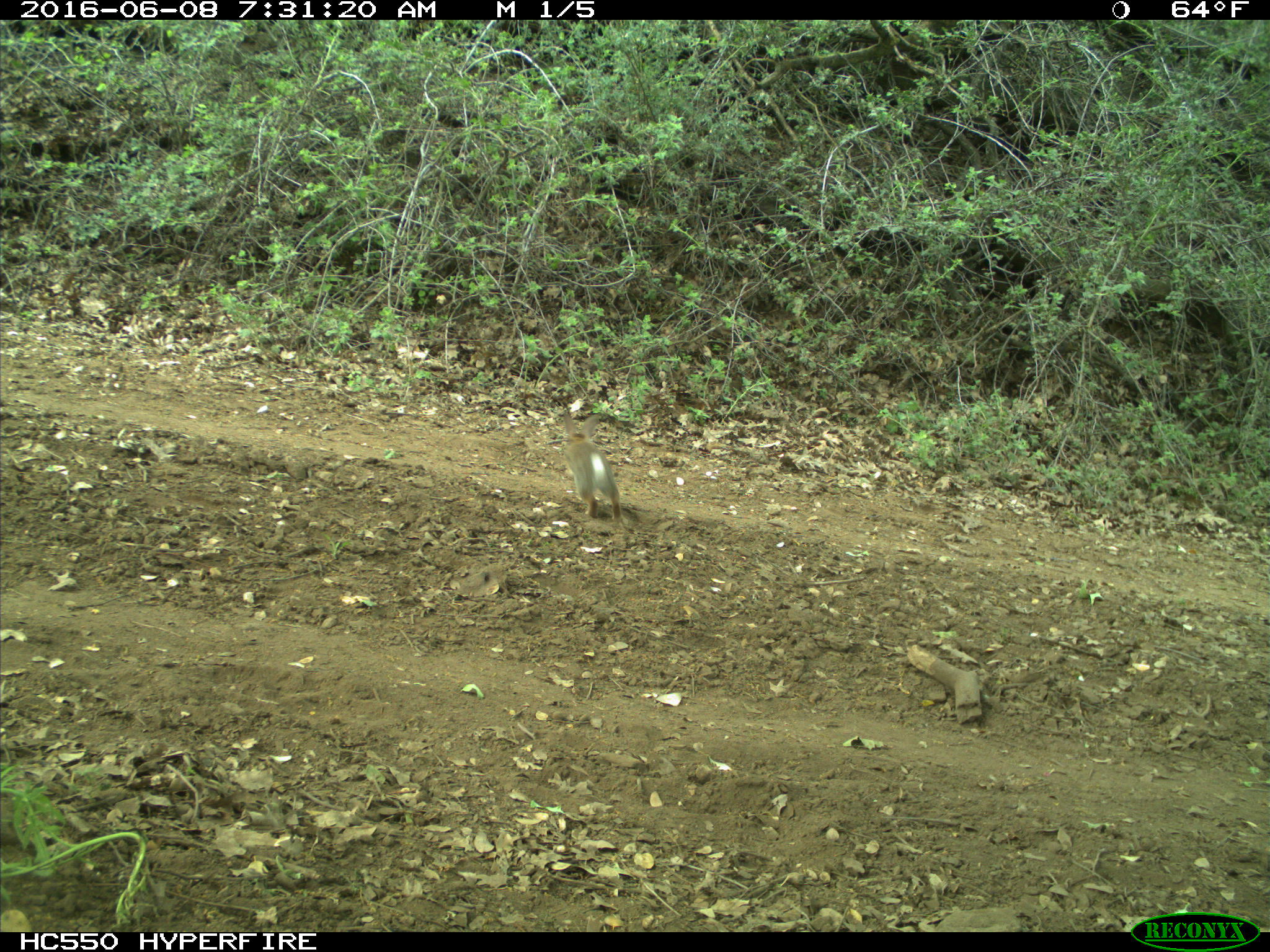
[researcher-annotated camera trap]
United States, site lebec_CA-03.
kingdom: Animalia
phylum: Chordata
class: Mammalia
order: Lagomorpha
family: Leporidae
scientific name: Leporidae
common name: rabbits and hares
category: unidentified rabbit